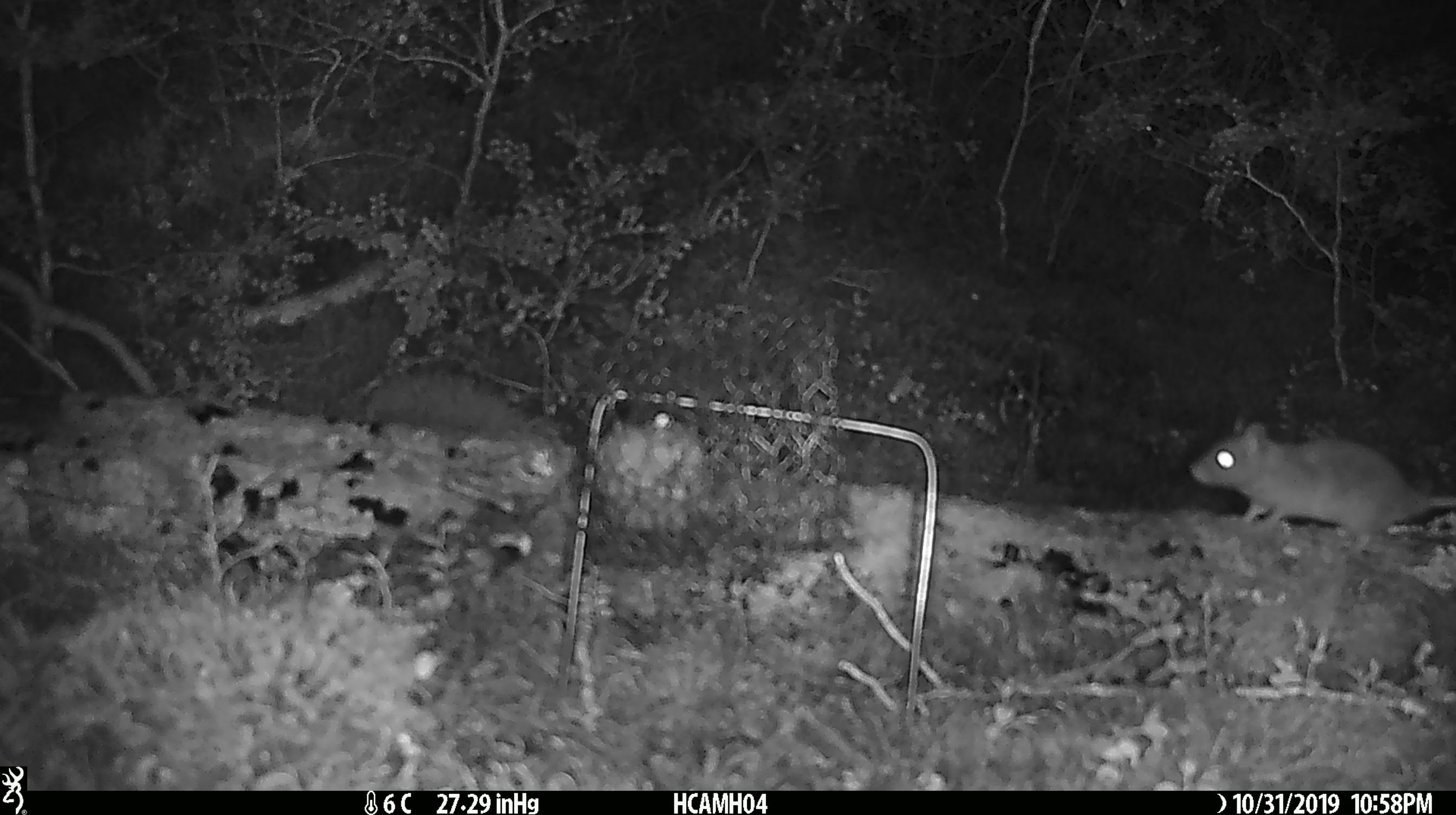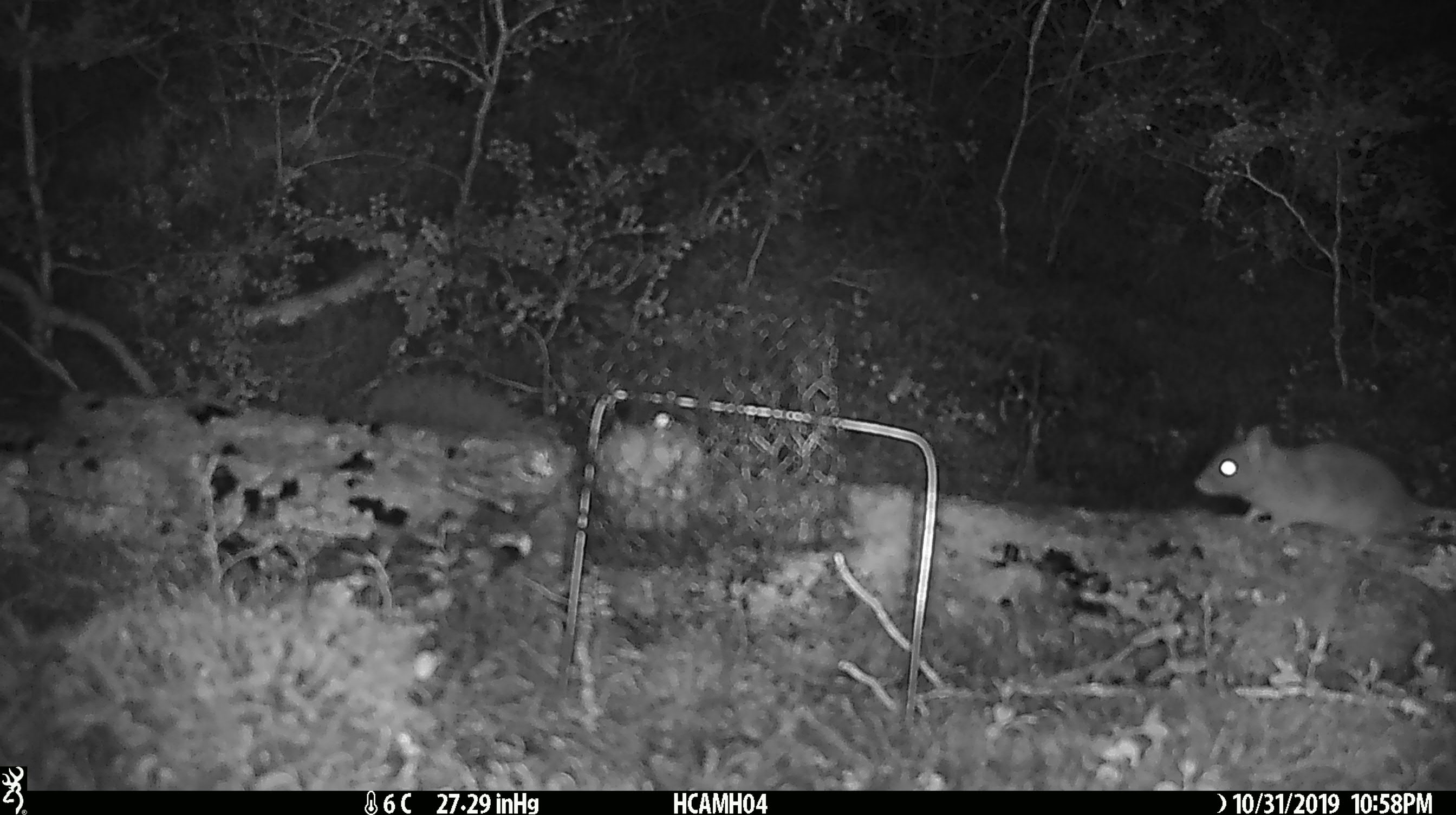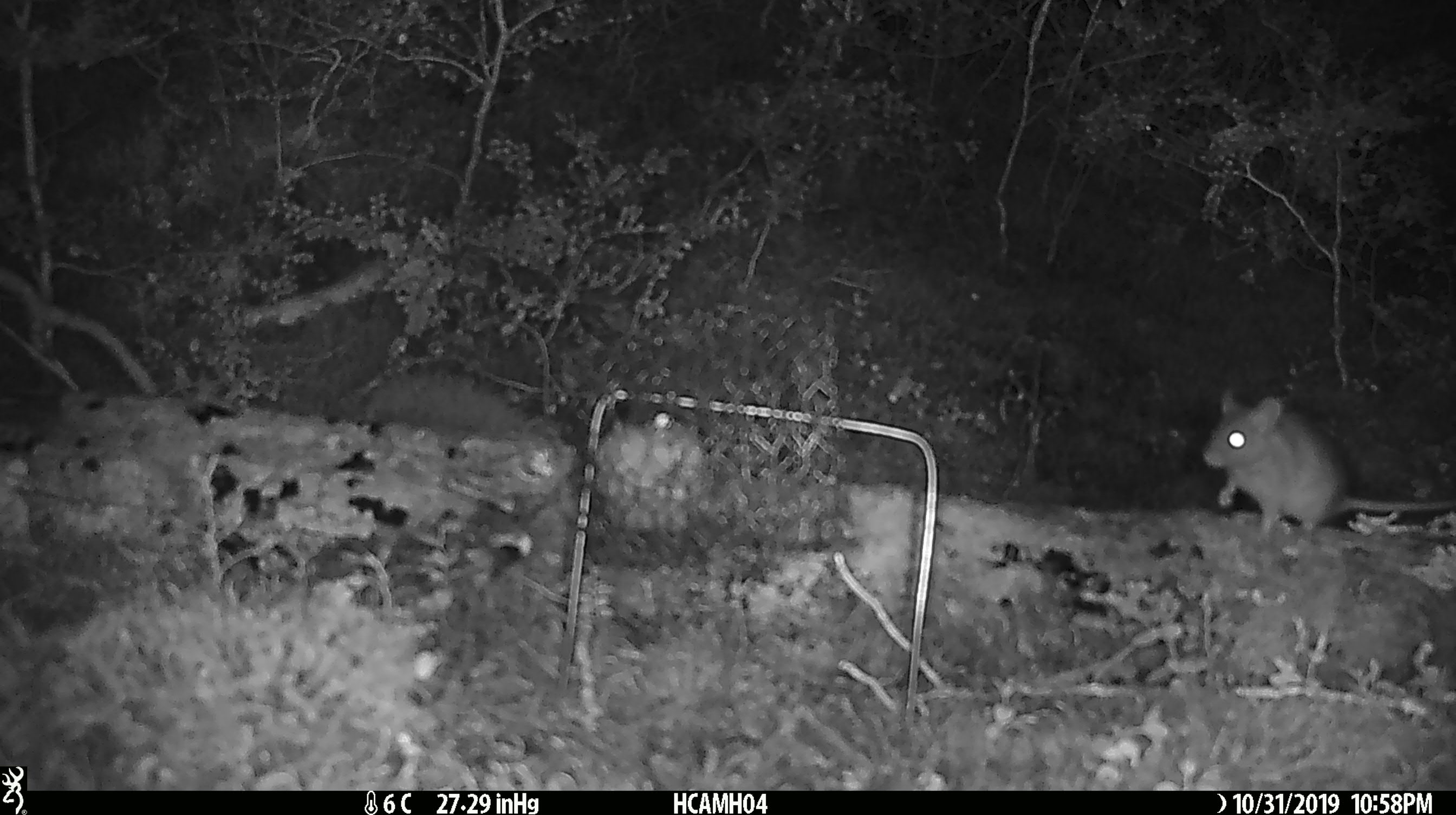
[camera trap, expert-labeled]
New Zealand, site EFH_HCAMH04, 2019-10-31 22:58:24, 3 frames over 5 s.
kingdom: Animalia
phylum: Chordata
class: Mammalia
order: Rodentia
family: Muridae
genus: Rattus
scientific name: Rattus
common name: rat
Rat (Rattus).